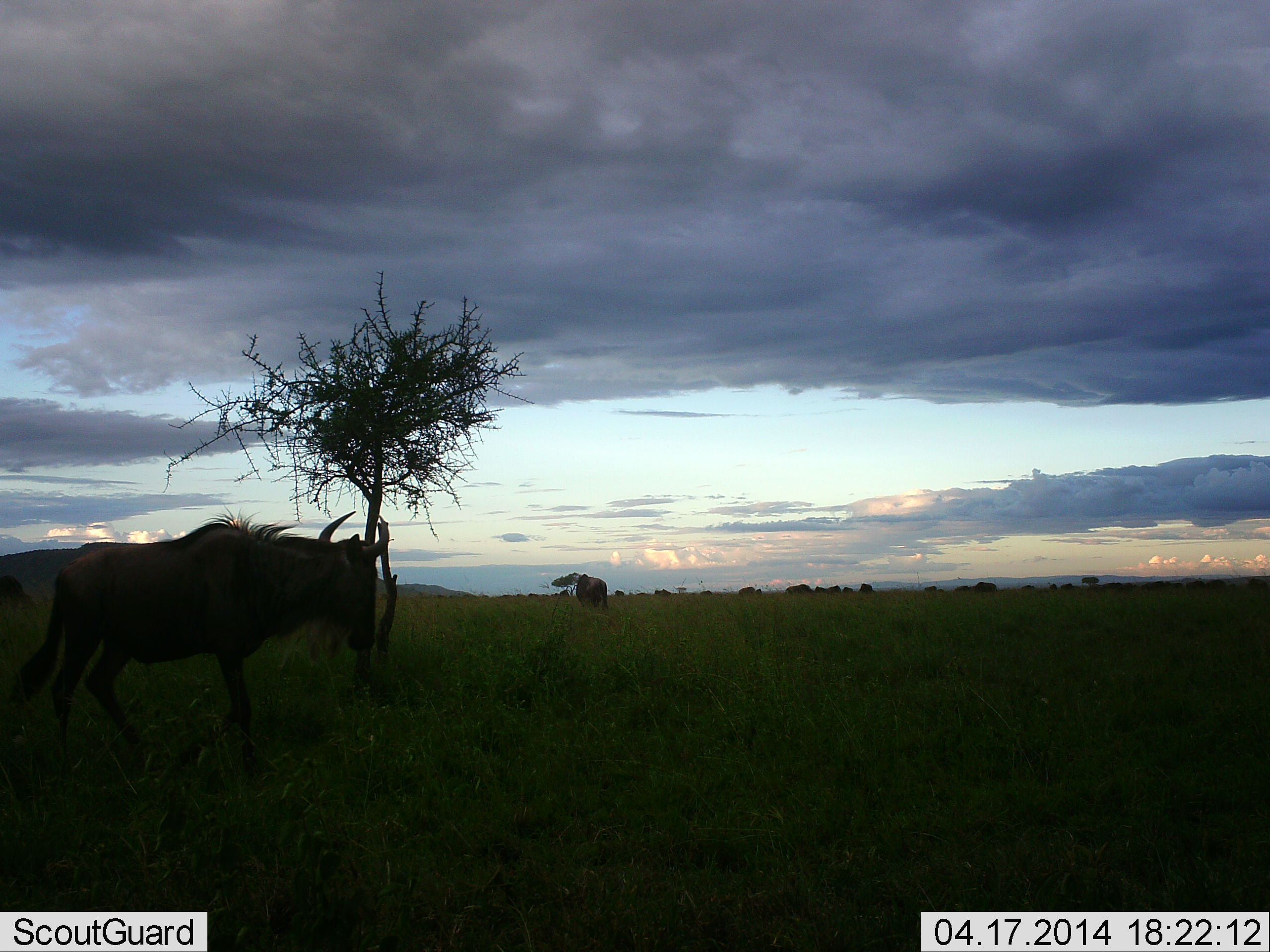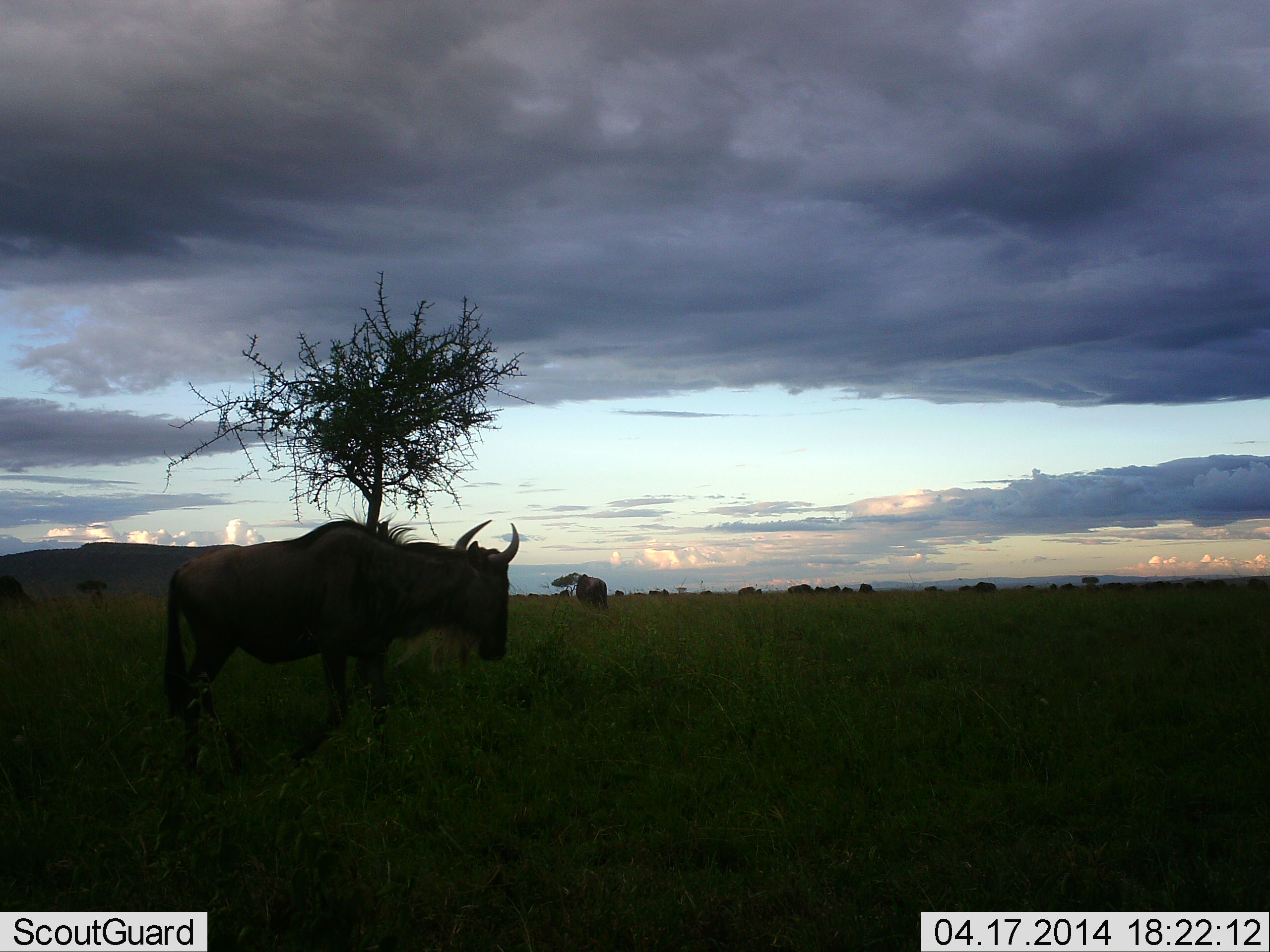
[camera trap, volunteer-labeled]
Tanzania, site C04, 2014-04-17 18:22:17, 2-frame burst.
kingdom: Animalia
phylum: Chordata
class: Mammalia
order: Artiodactyla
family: Bovidae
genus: Connochaetes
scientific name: Connochaetes taurinus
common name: blue wildebeest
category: wildebeest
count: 1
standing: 30%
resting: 0%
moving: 90%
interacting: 0%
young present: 0%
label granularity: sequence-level